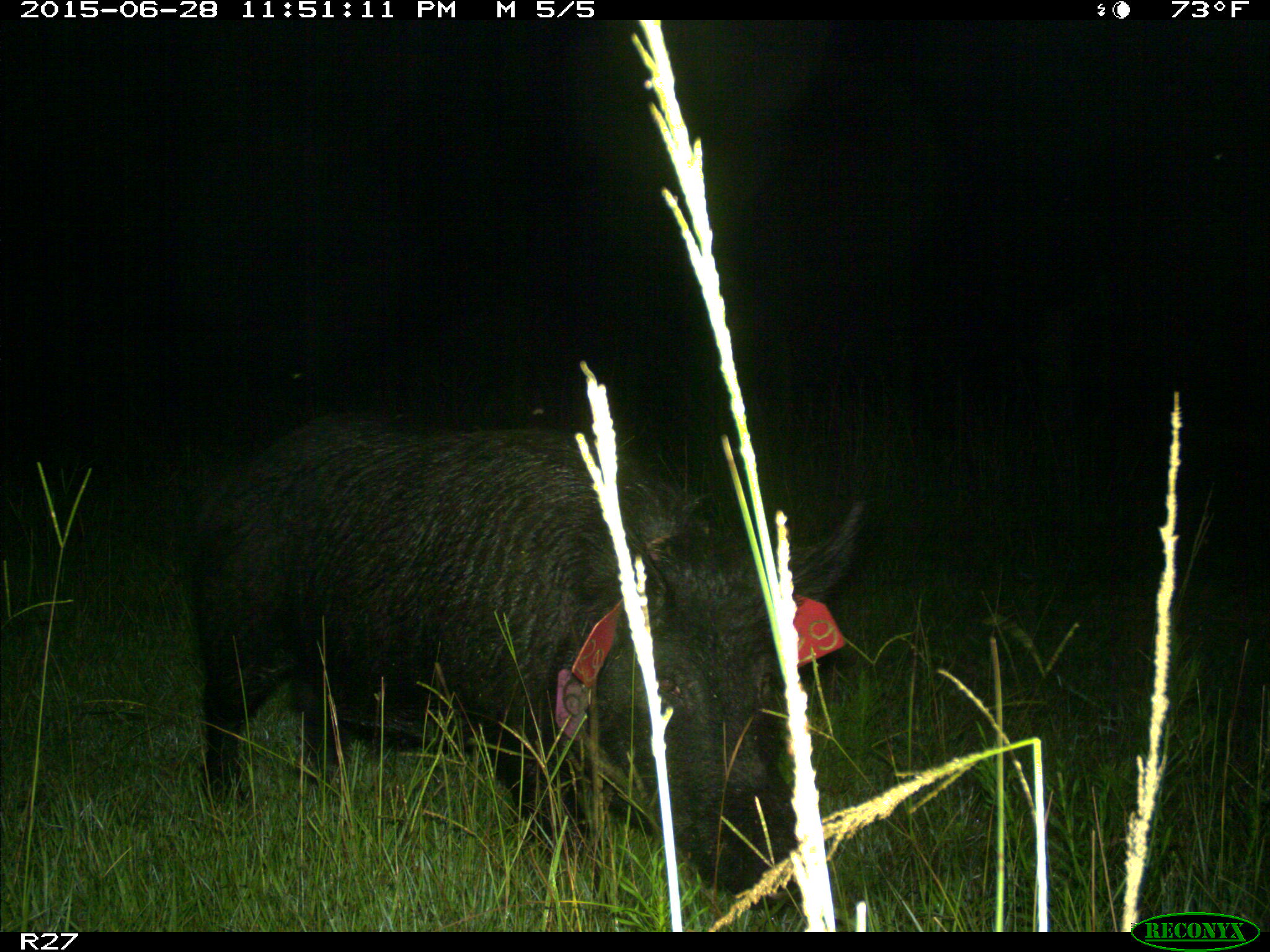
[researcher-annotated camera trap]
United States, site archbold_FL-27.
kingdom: Animalia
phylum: Chordata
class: Mammalia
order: Artiodactyla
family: Suidae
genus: Sus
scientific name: Sus scrofa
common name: wild boar